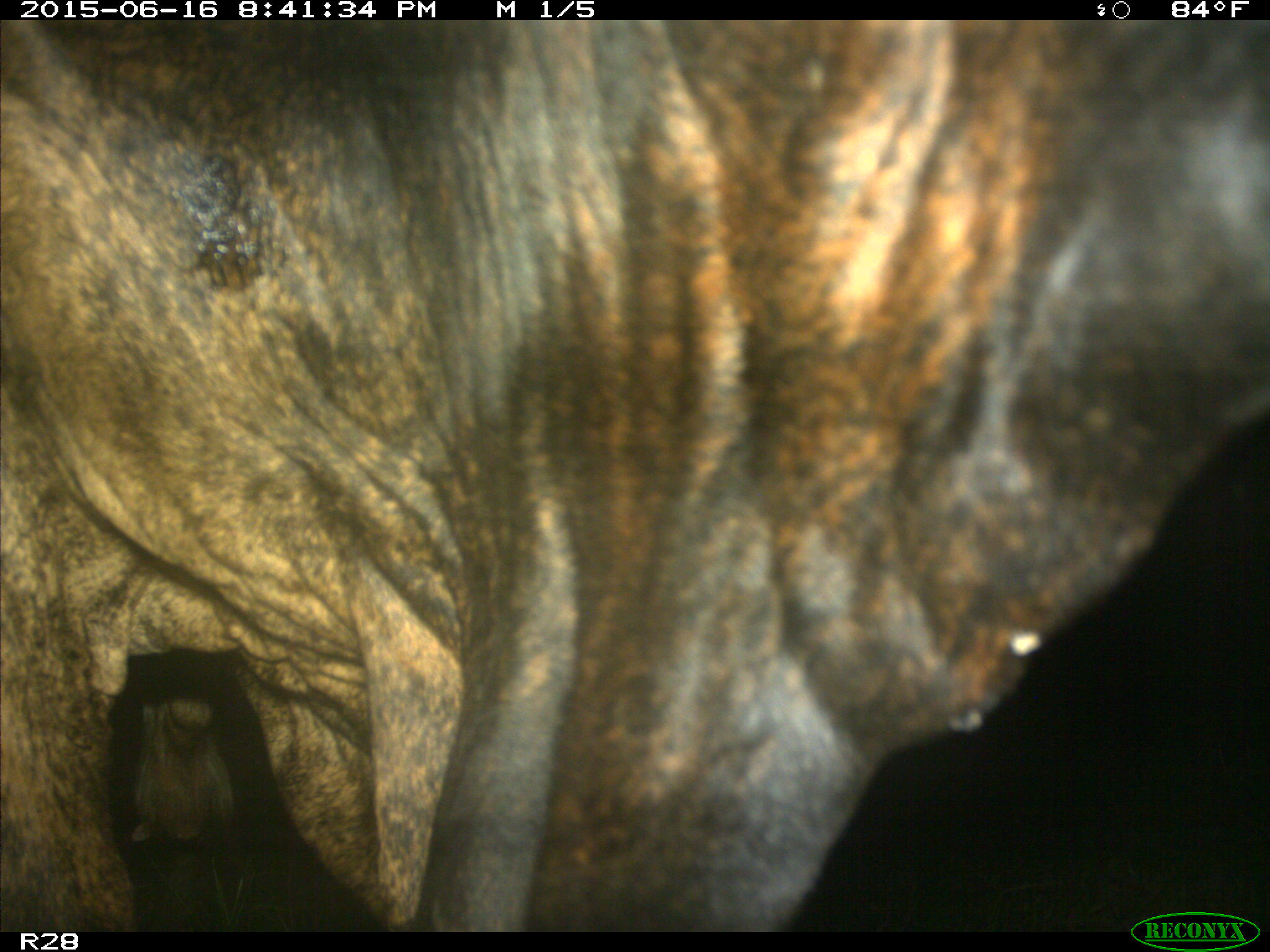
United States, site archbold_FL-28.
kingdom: Animalia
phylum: Chordata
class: Mammalia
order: Artiodactyla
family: Bovidae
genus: Bos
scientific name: Bos taurus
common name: domestic cow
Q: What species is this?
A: Bos taurus (domestic cow).